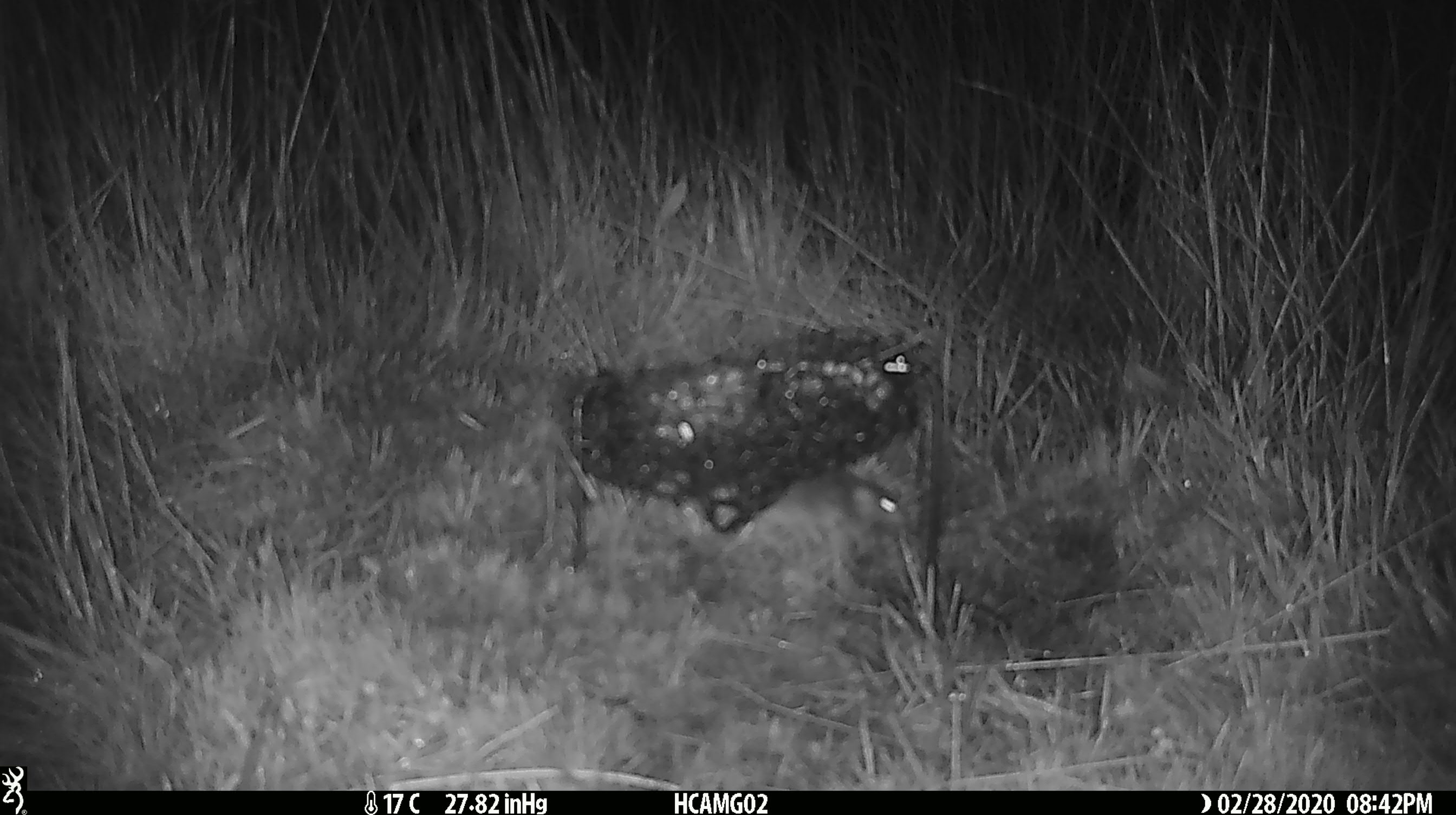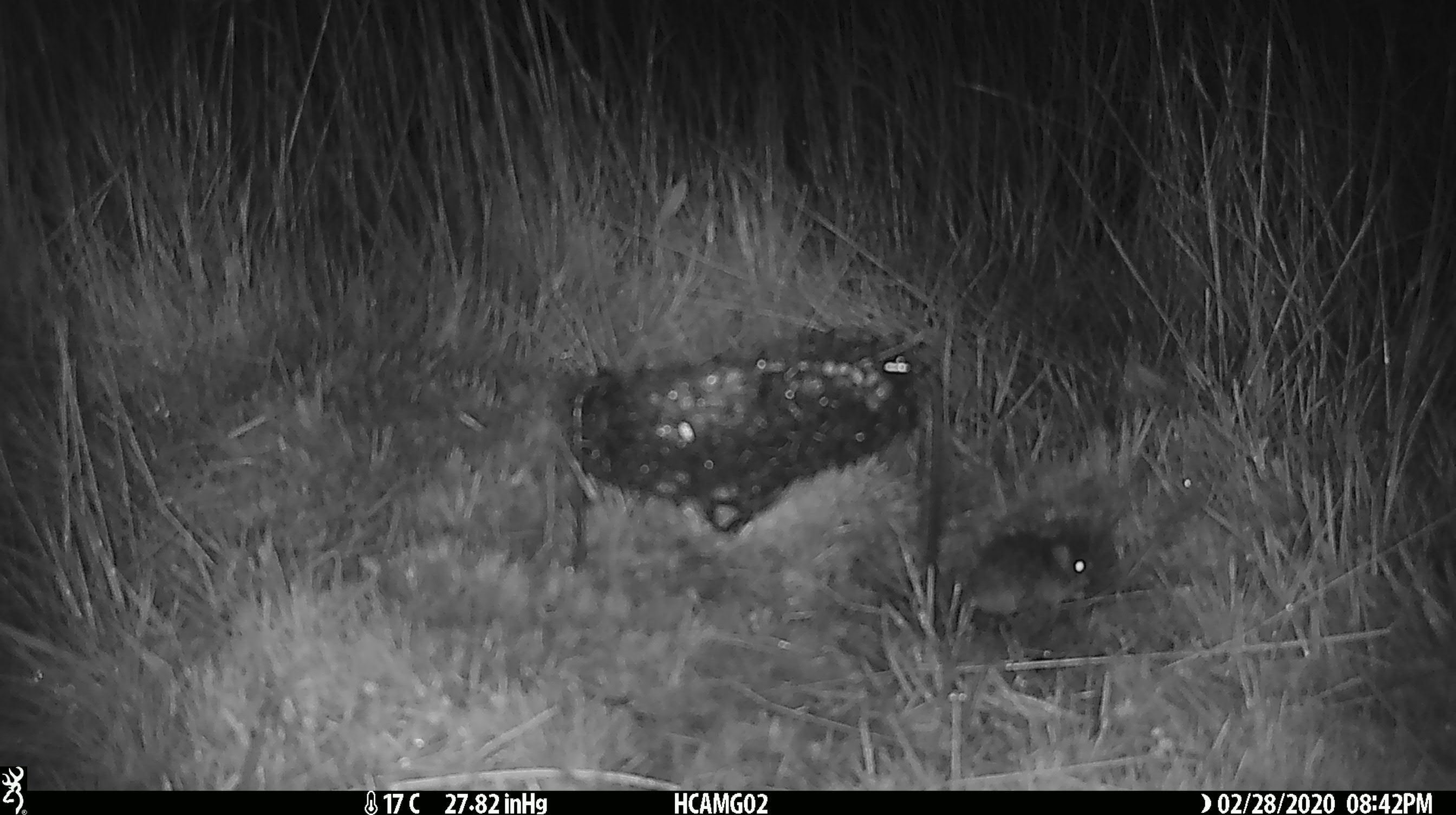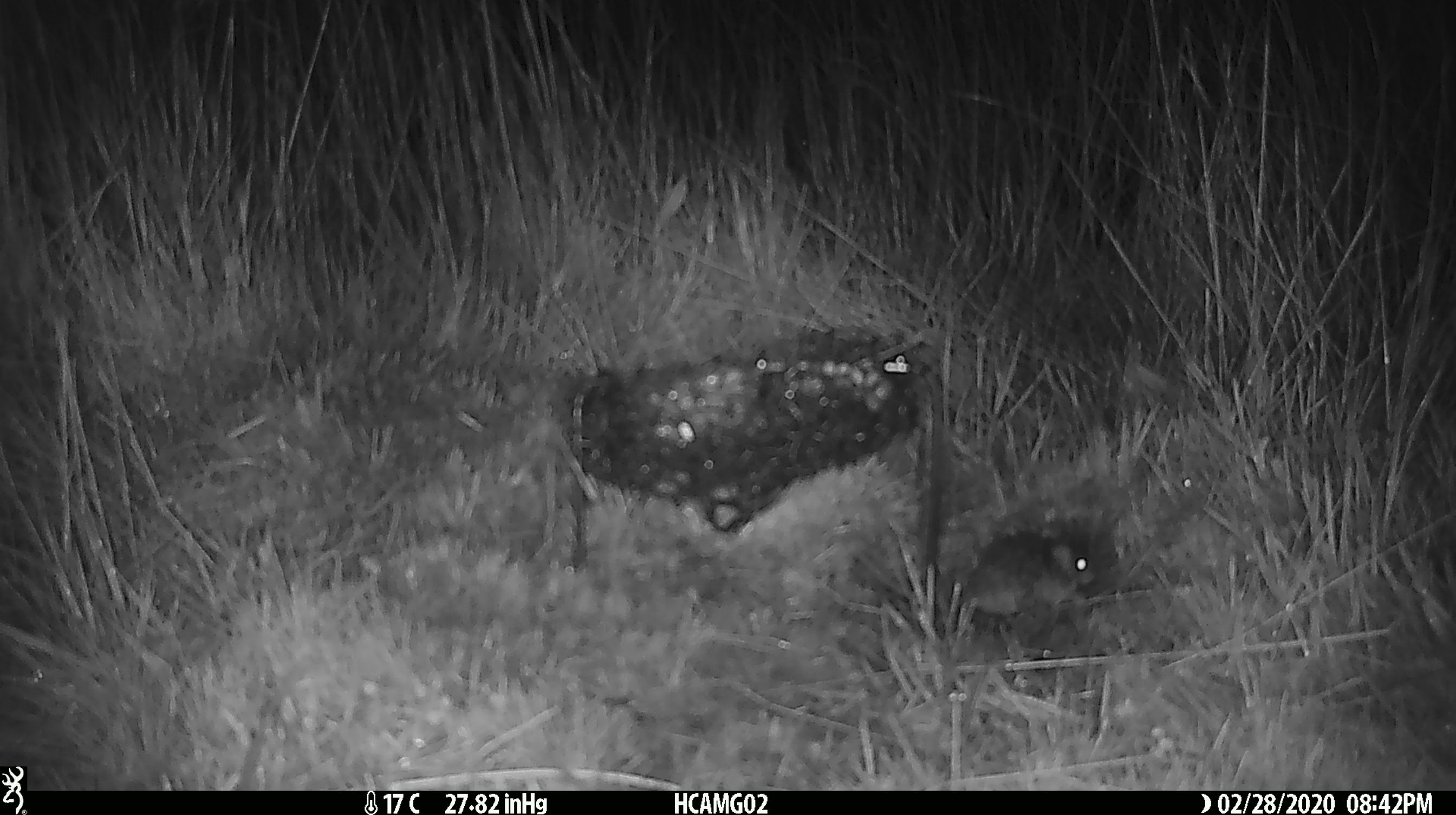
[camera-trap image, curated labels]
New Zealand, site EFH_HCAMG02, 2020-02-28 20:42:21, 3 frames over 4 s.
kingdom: Animalia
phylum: Chordata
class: Mammalia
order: Rodentia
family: Muridae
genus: Mus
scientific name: Mus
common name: mouse